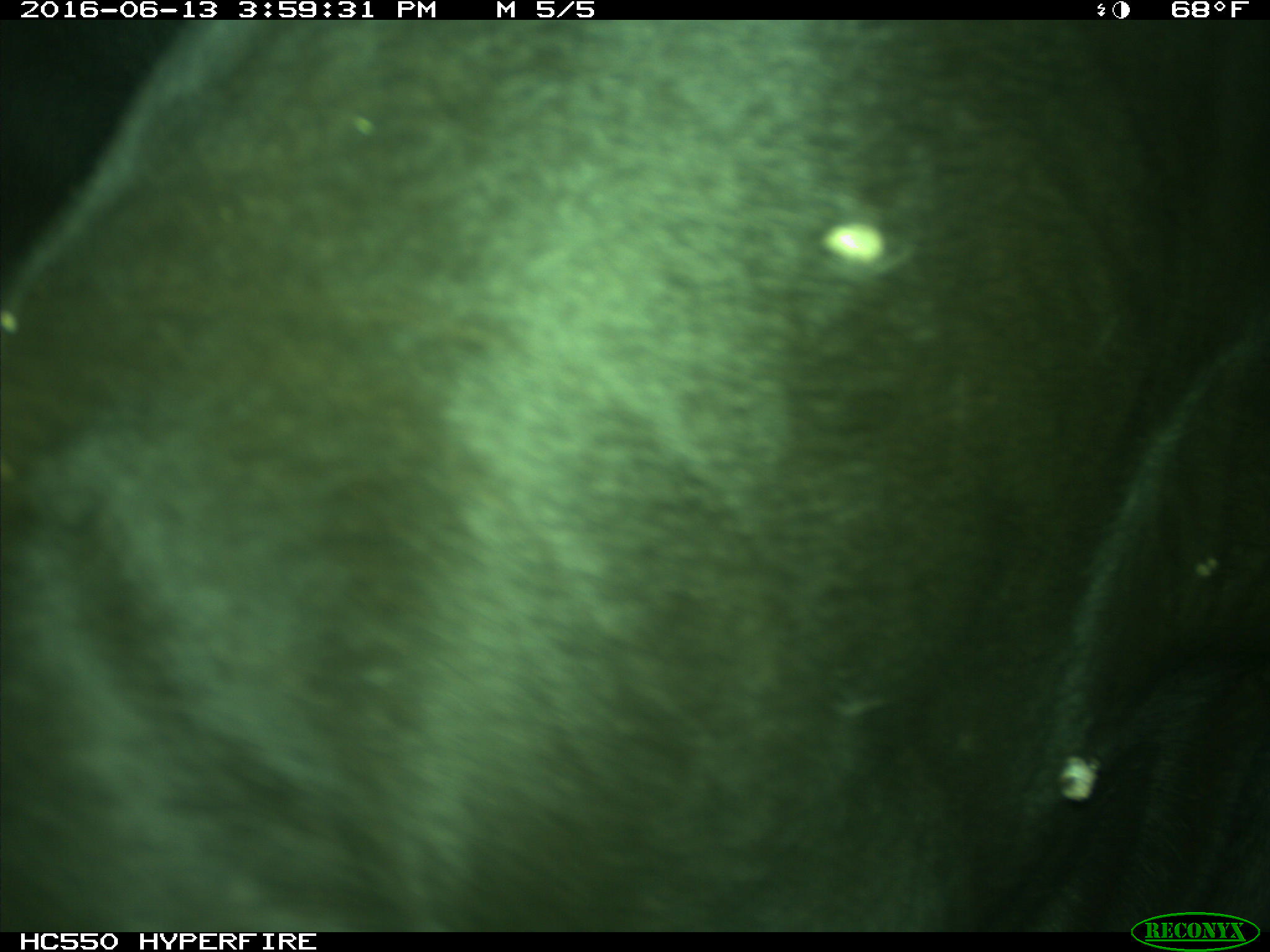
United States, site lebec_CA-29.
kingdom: Animalia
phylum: Chordata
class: Mammalia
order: Artiodactyla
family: Bovidae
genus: Bos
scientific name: Bos taurus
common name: domestic cow